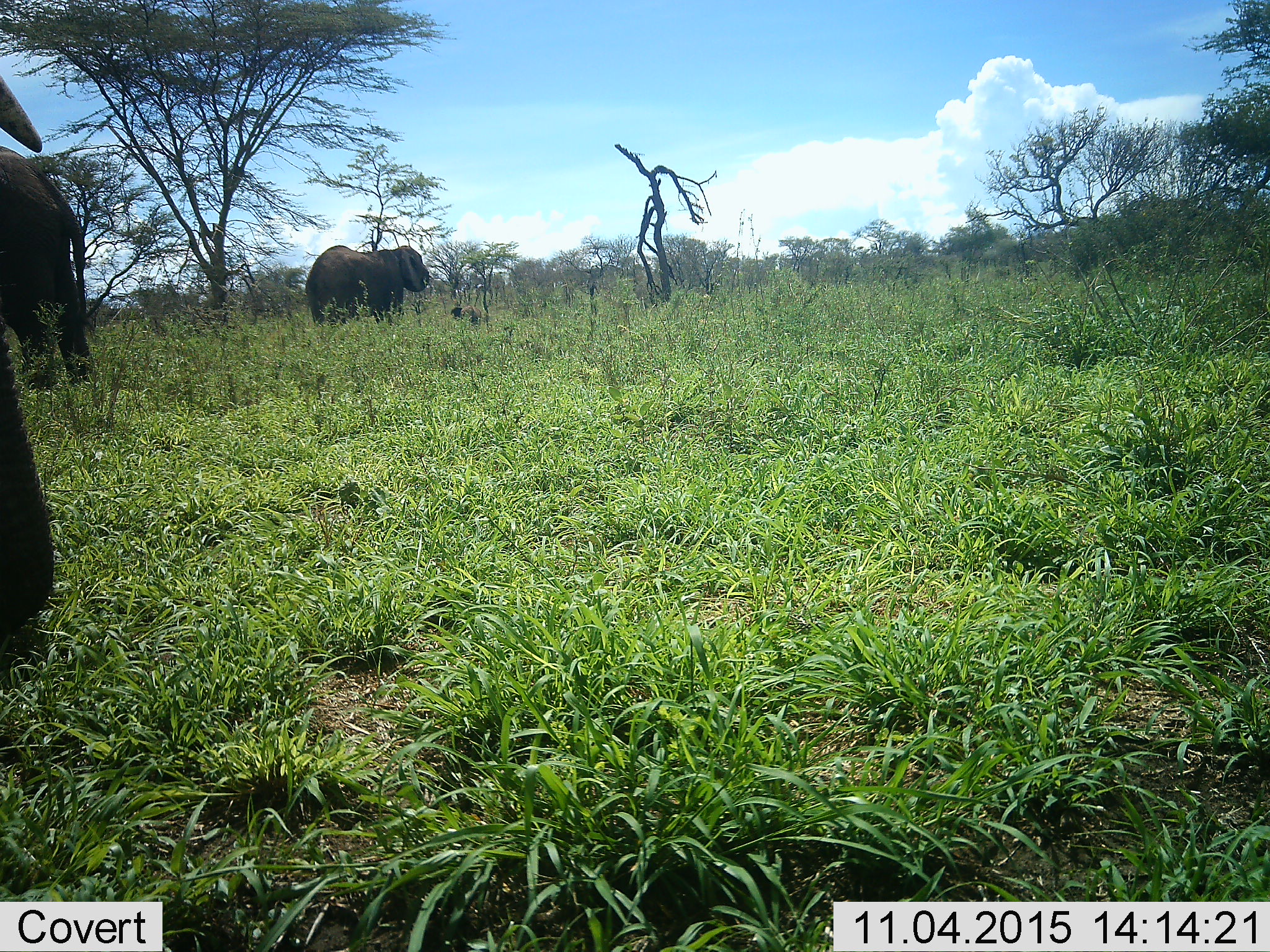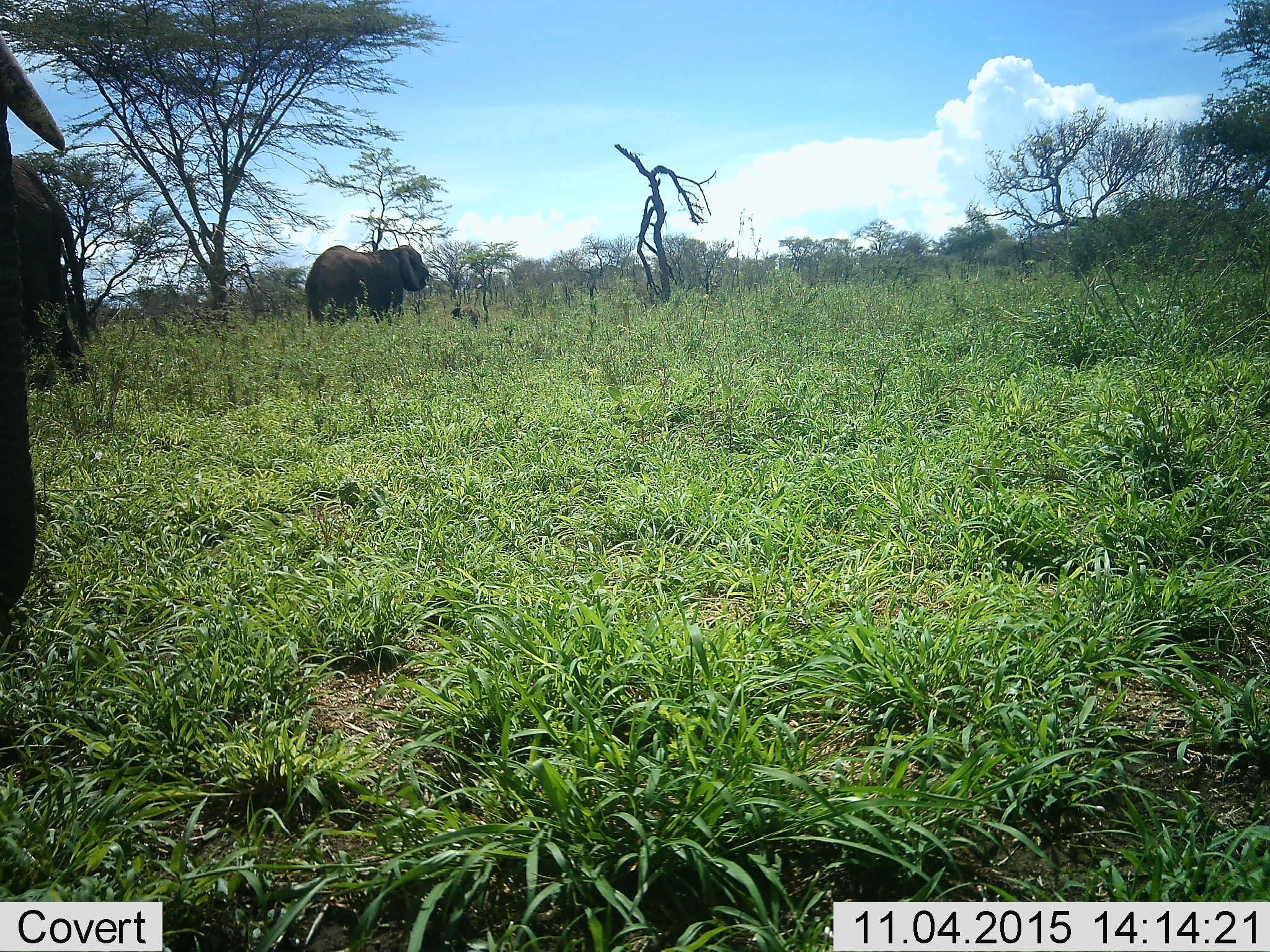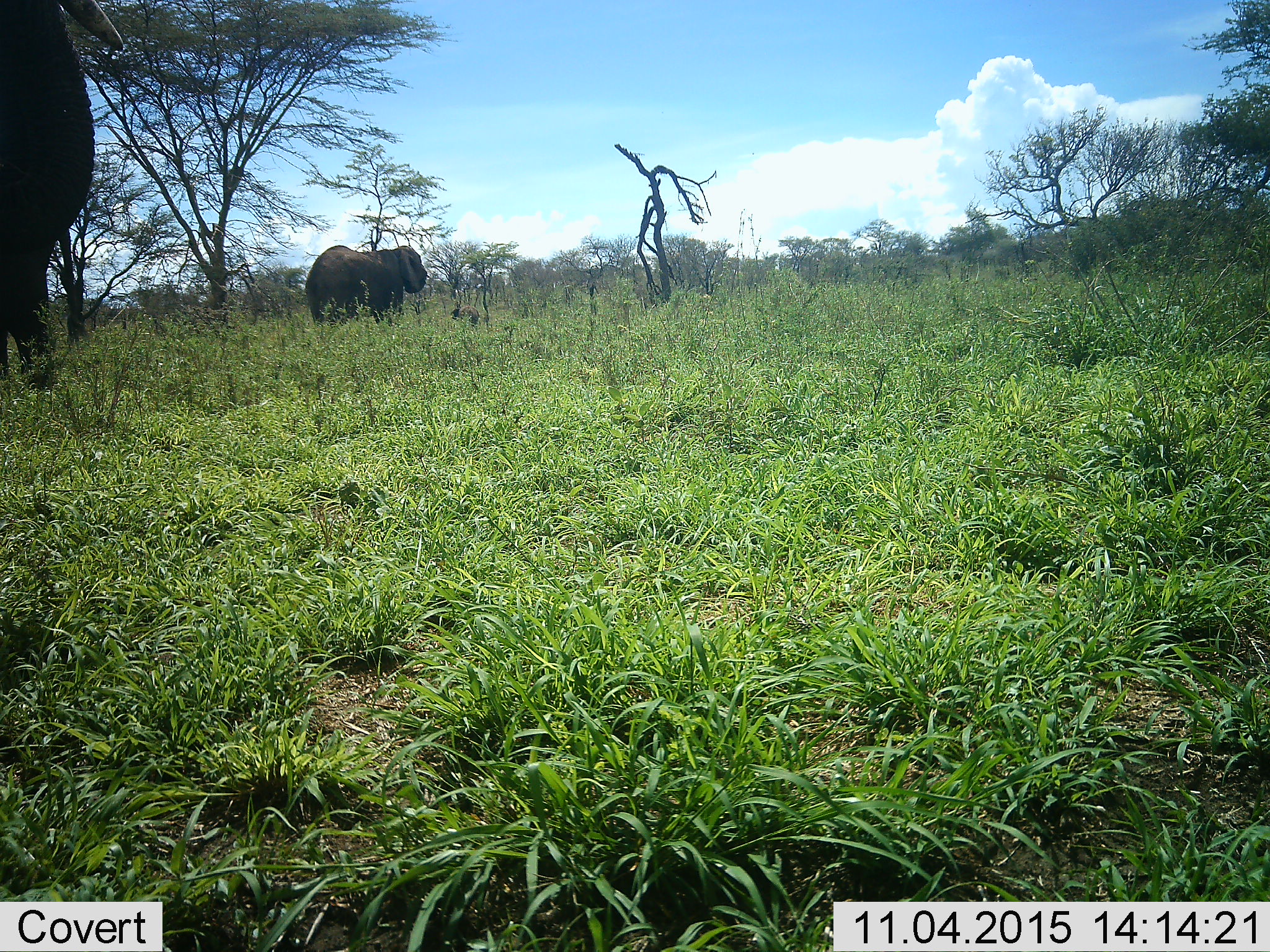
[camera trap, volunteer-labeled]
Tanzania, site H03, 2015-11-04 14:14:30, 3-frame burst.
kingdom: Animalia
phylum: Chordata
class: Mammalia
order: Proboscidea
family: Elephantidae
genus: Loxodonta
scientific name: Loxodonta africana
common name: african bush elephant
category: elephant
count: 3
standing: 50%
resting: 0%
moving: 60%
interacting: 0%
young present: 20%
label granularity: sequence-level